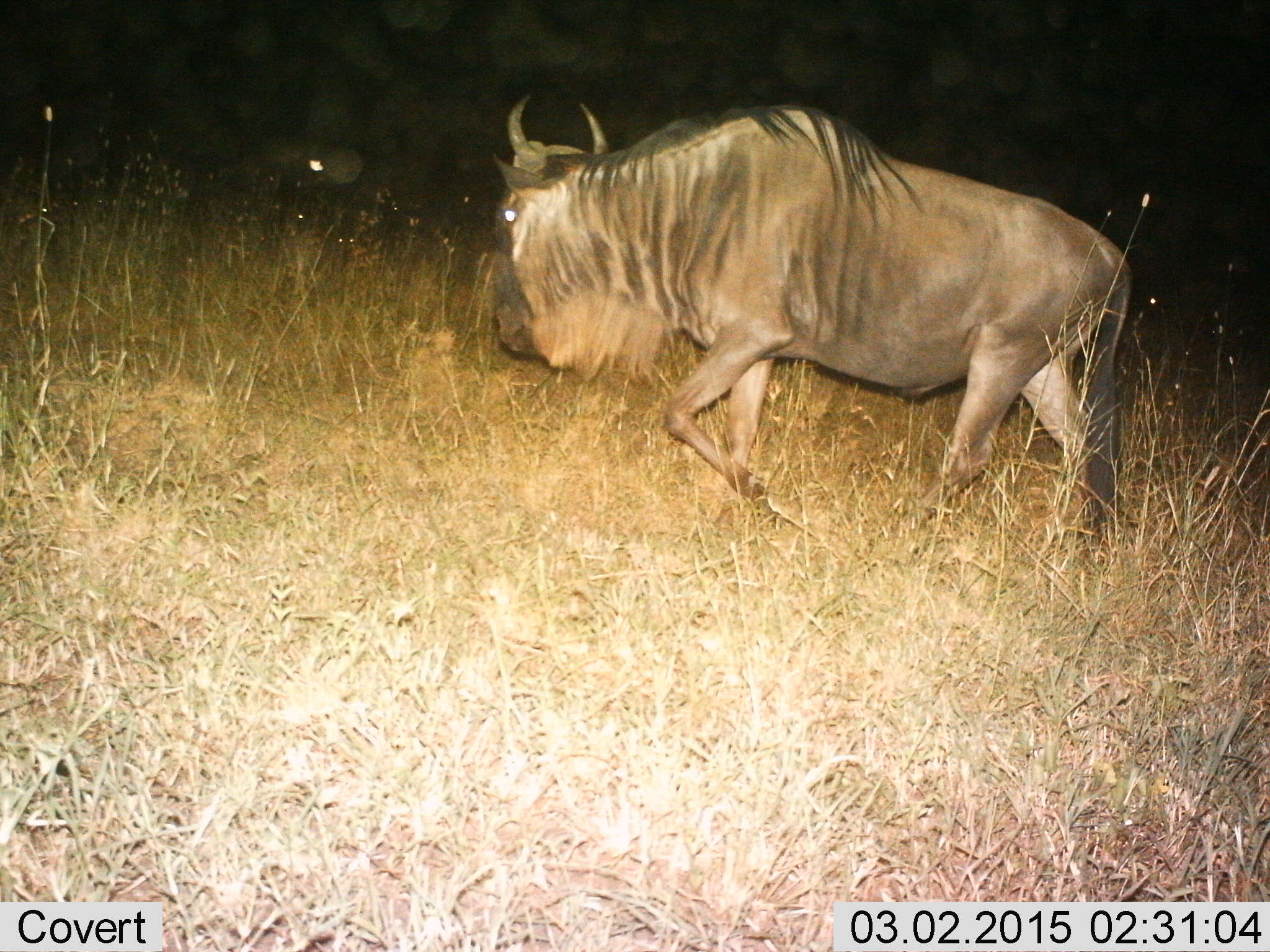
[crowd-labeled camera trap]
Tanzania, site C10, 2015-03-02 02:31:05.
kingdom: Animalia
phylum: Chordata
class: Mammalia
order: Artiodactyla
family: Bovidae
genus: Connochaetes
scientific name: Connochaetes taurinus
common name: blue wildebeest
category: wildebeest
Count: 1.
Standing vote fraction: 20%.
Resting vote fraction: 0%.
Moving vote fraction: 80%.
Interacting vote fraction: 0%.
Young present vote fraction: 0%.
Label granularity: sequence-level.